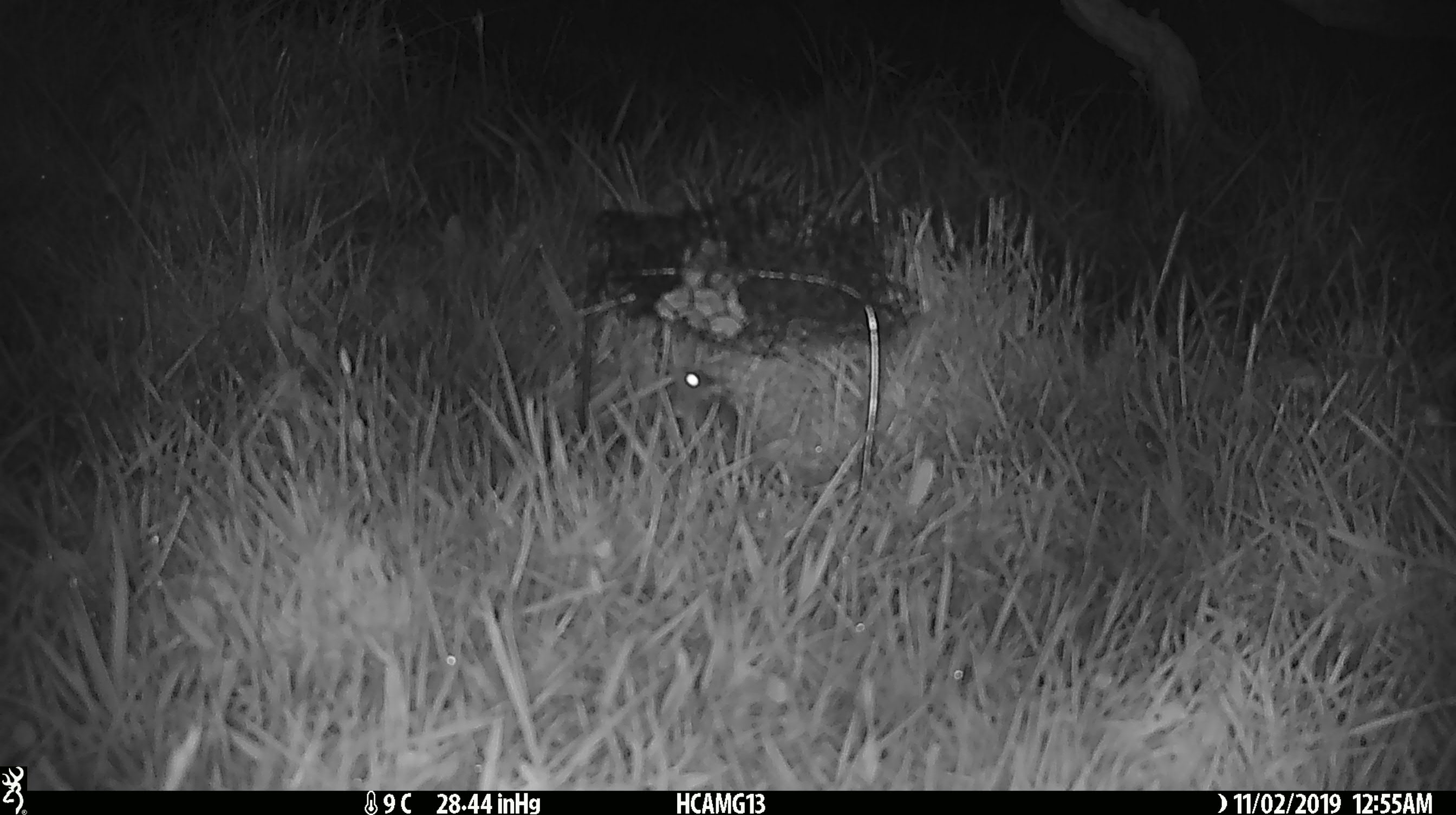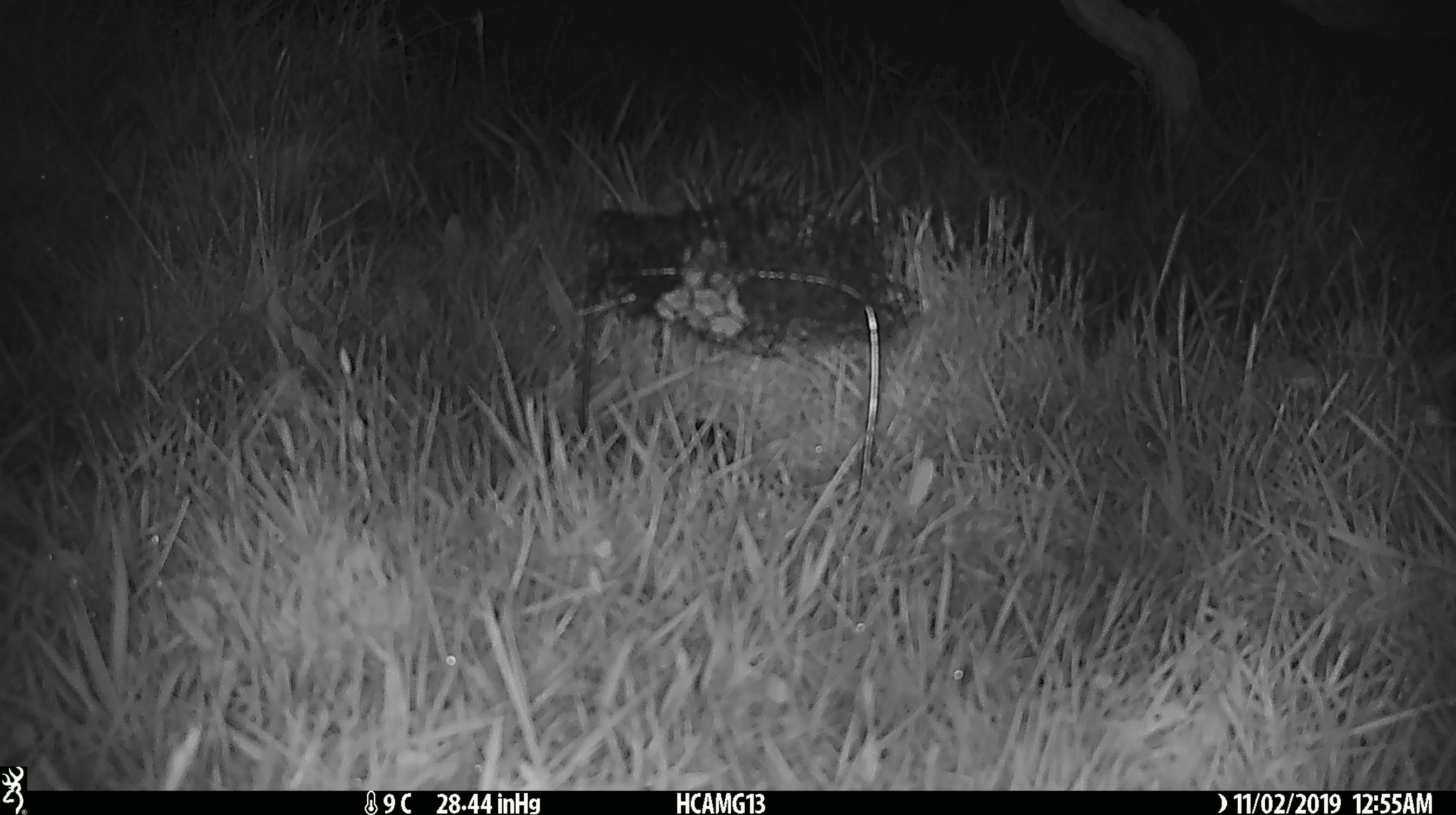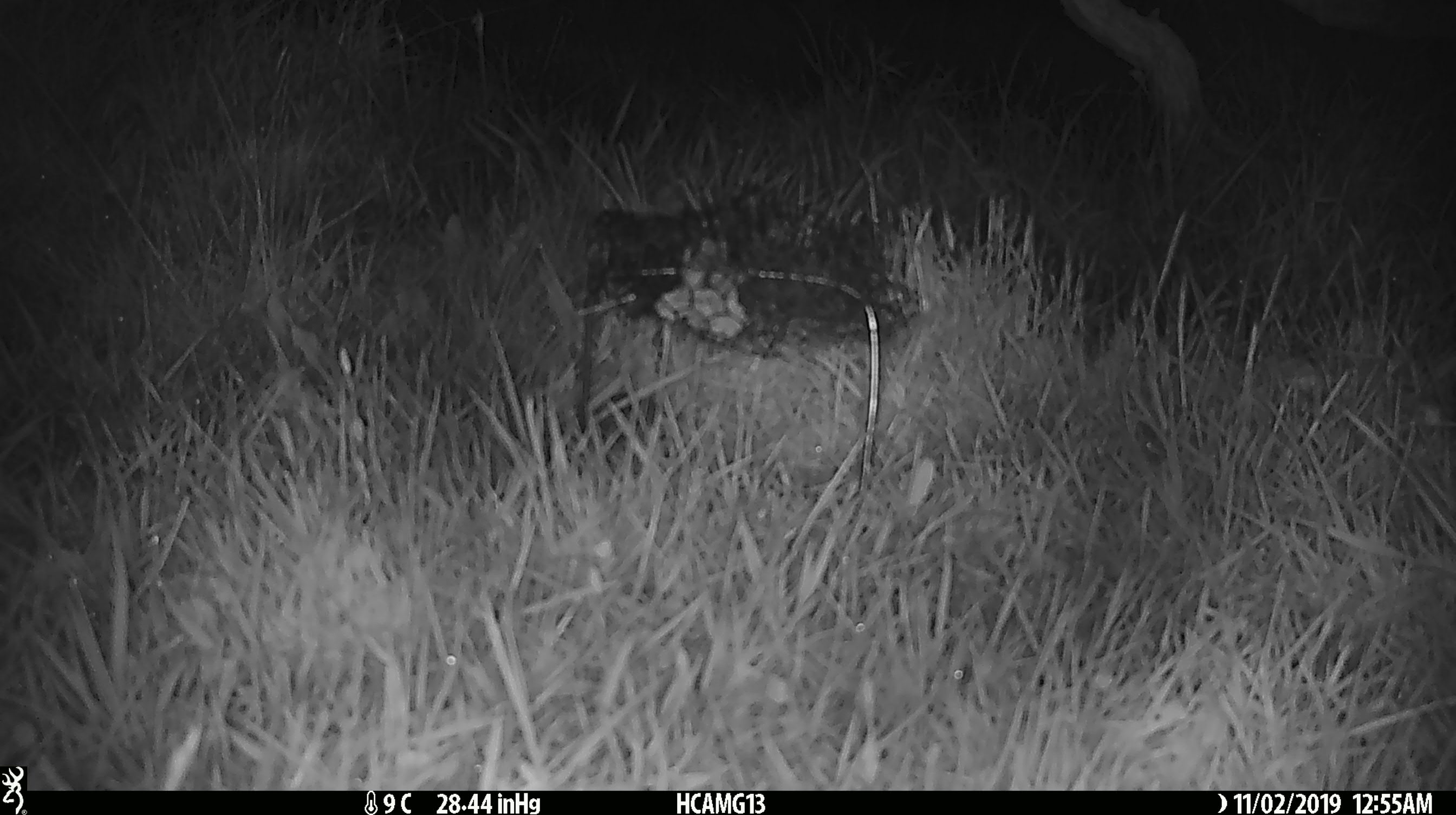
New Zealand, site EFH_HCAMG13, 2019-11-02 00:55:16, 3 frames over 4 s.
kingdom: Animalia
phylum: Chordata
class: Mammalia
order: Rodentia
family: Muridae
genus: Mus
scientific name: Mus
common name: mouse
Mouse (Mus).